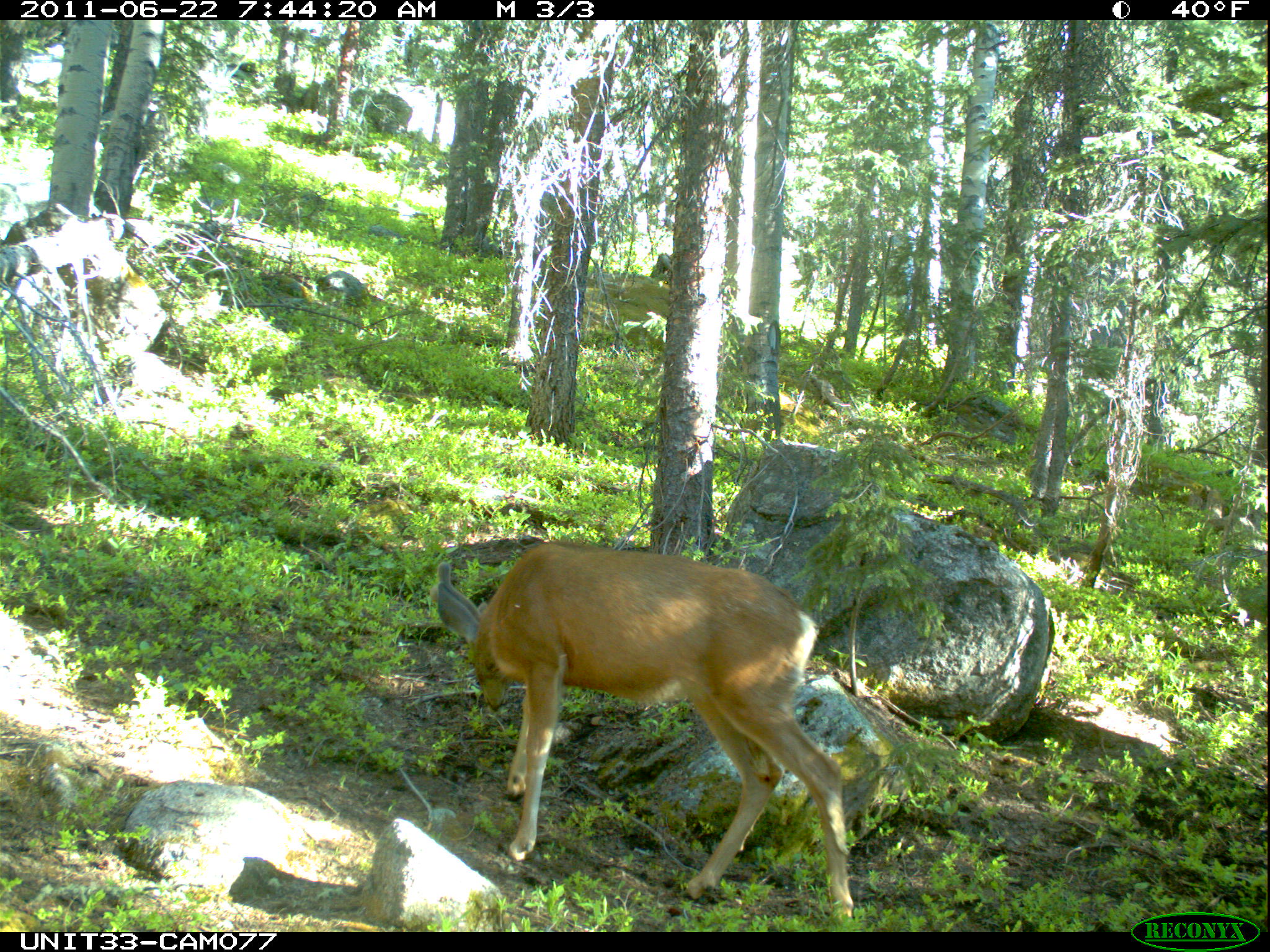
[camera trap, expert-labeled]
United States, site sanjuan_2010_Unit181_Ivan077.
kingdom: Animalia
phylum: Chordata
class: Mammalia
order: Artiodactyla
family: Cervidae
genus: Odocoileus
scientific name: Odocoileus hemionus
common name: mule deer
Odocoileus hemionus (mule deer).